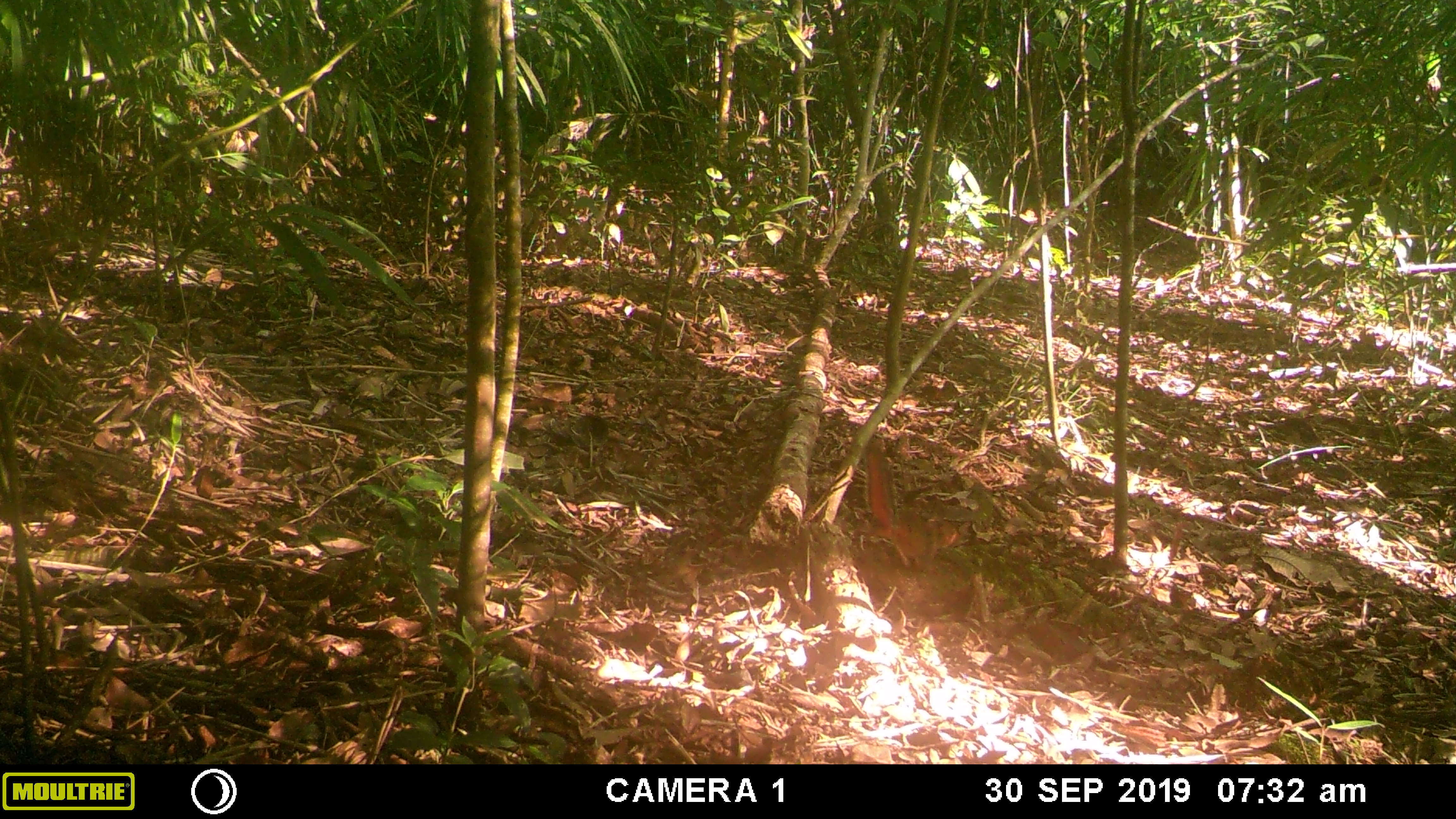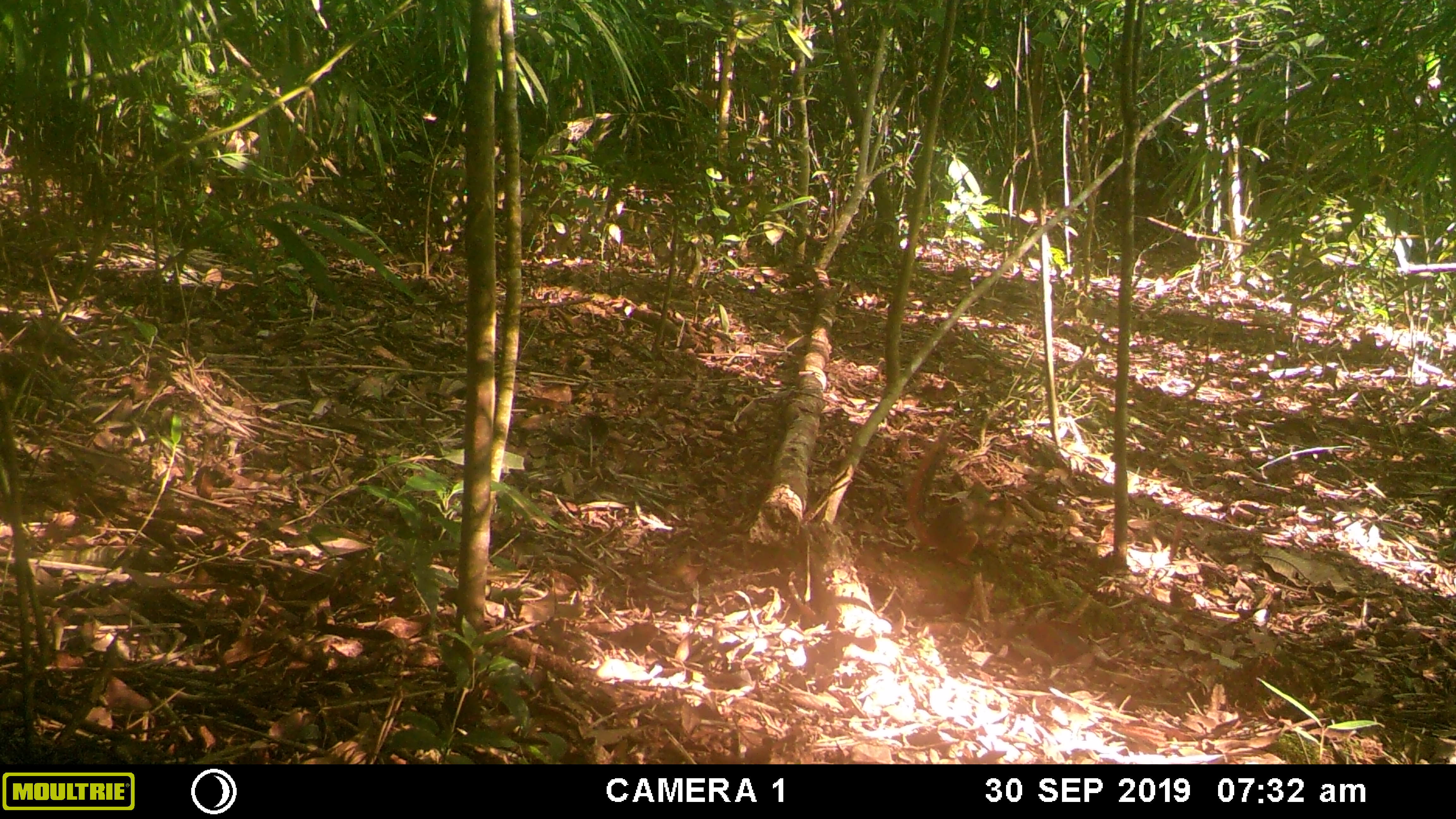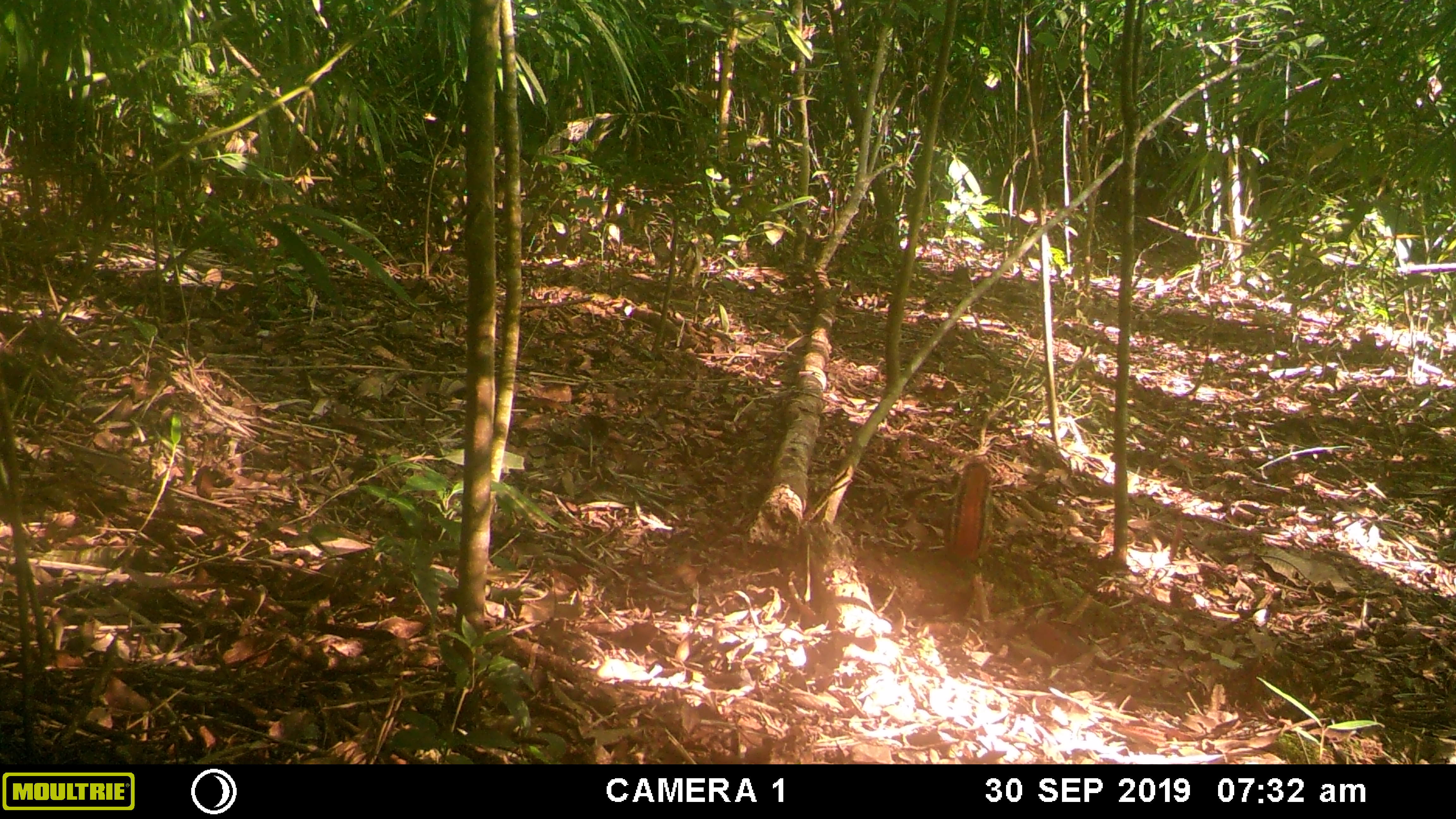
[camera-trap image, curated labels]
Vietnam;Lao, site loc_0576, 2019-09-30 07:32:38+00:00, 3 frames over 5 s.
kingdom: Animalia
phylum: Chordata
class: Mammalia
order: Rodentia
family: Sciuridae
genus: Dremomys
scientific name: Dremomys rufigenis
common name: red-cheeked squirrel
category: red cheeked squirrel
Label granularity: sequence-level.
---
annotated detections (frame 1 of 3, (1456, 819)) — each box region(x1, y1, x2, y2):
red cheeked squirrel: region(864, 434, 958, 574)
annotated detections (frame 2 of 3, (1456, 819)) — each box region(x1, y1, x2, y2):
red cheeked squirrel: region(903, 426, 991, 564)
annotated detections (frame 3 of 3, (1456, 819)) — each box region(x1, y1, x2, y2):
red cheeked squirrel: region(895, 460, 990, 620)